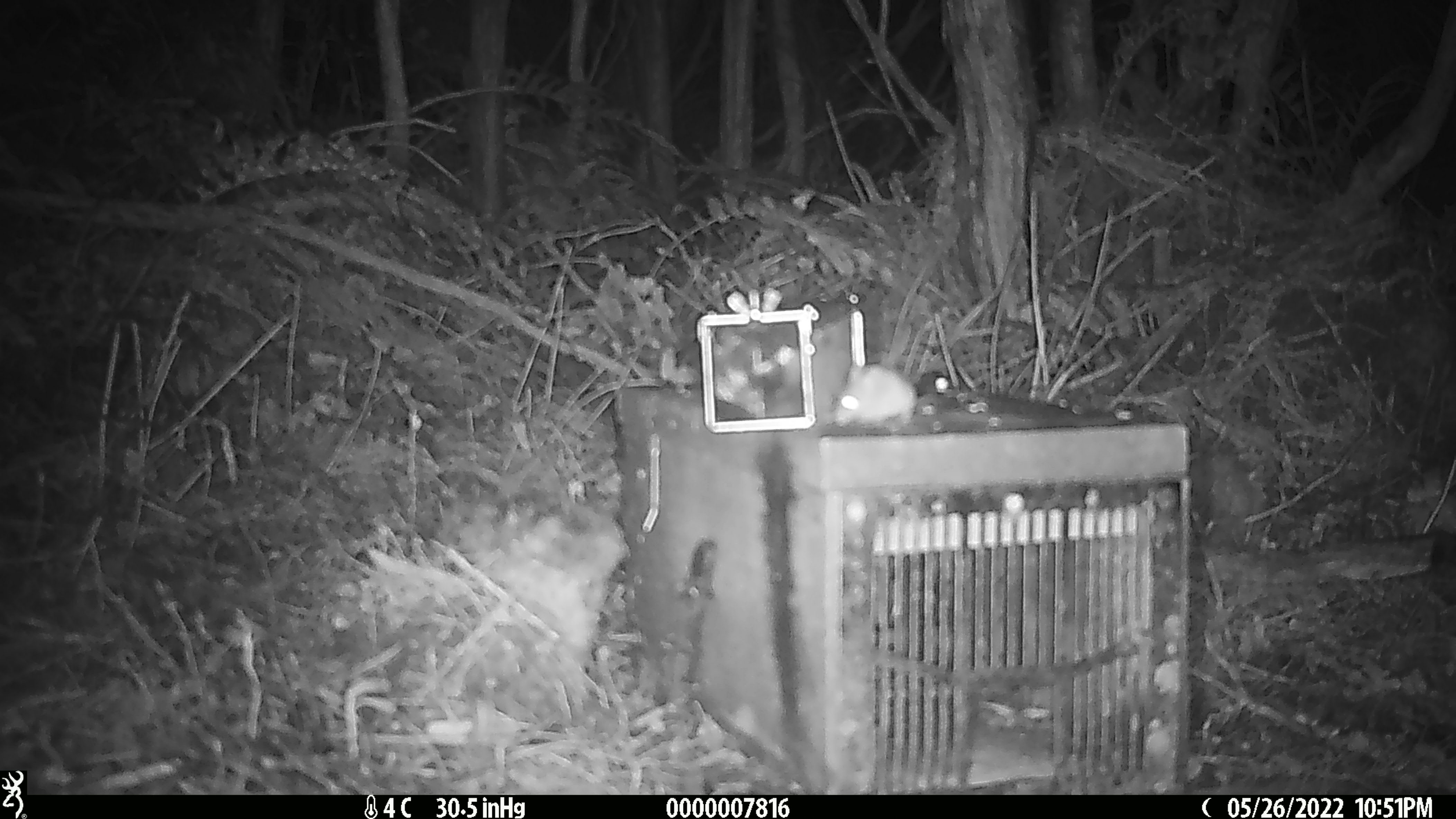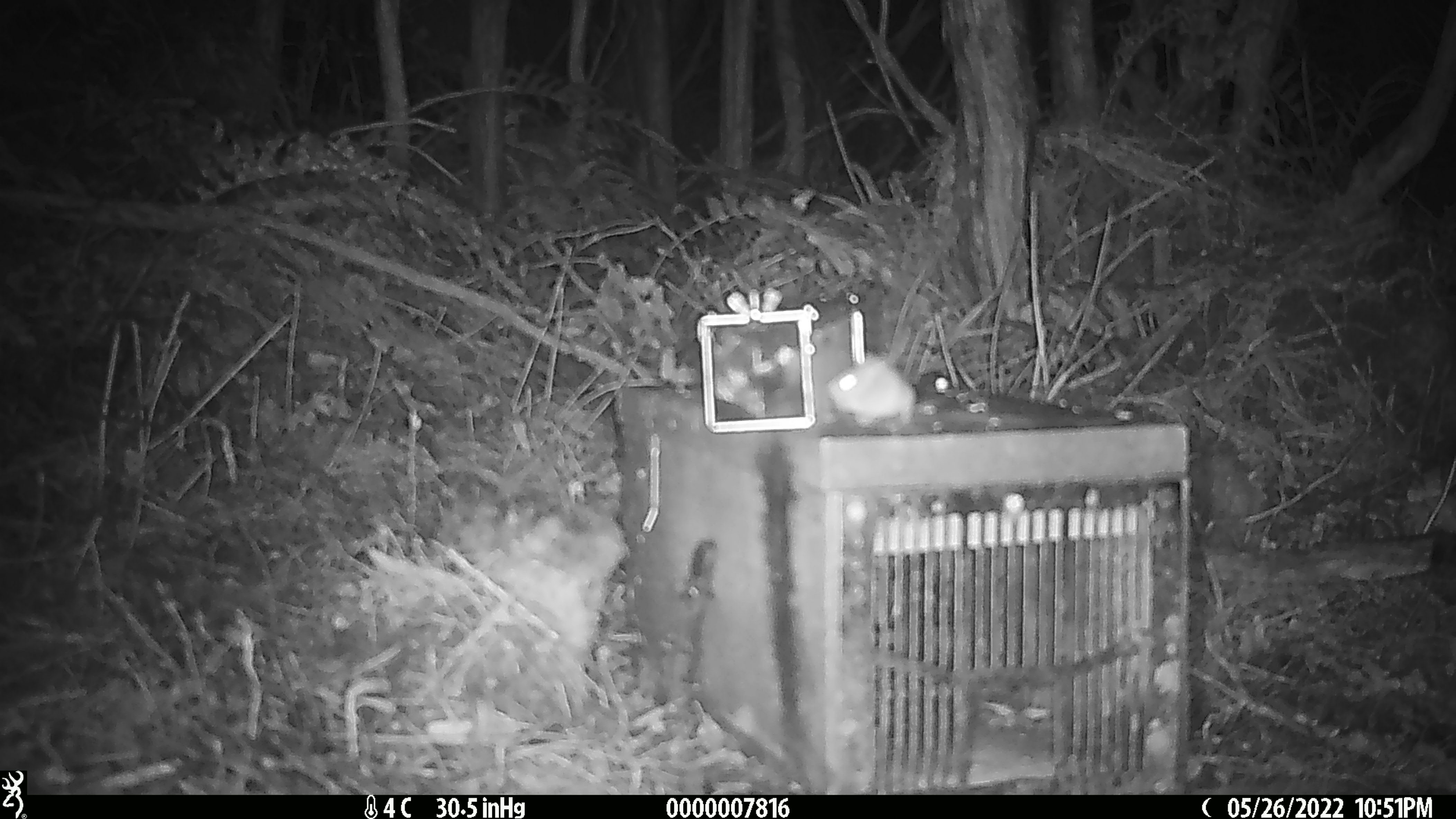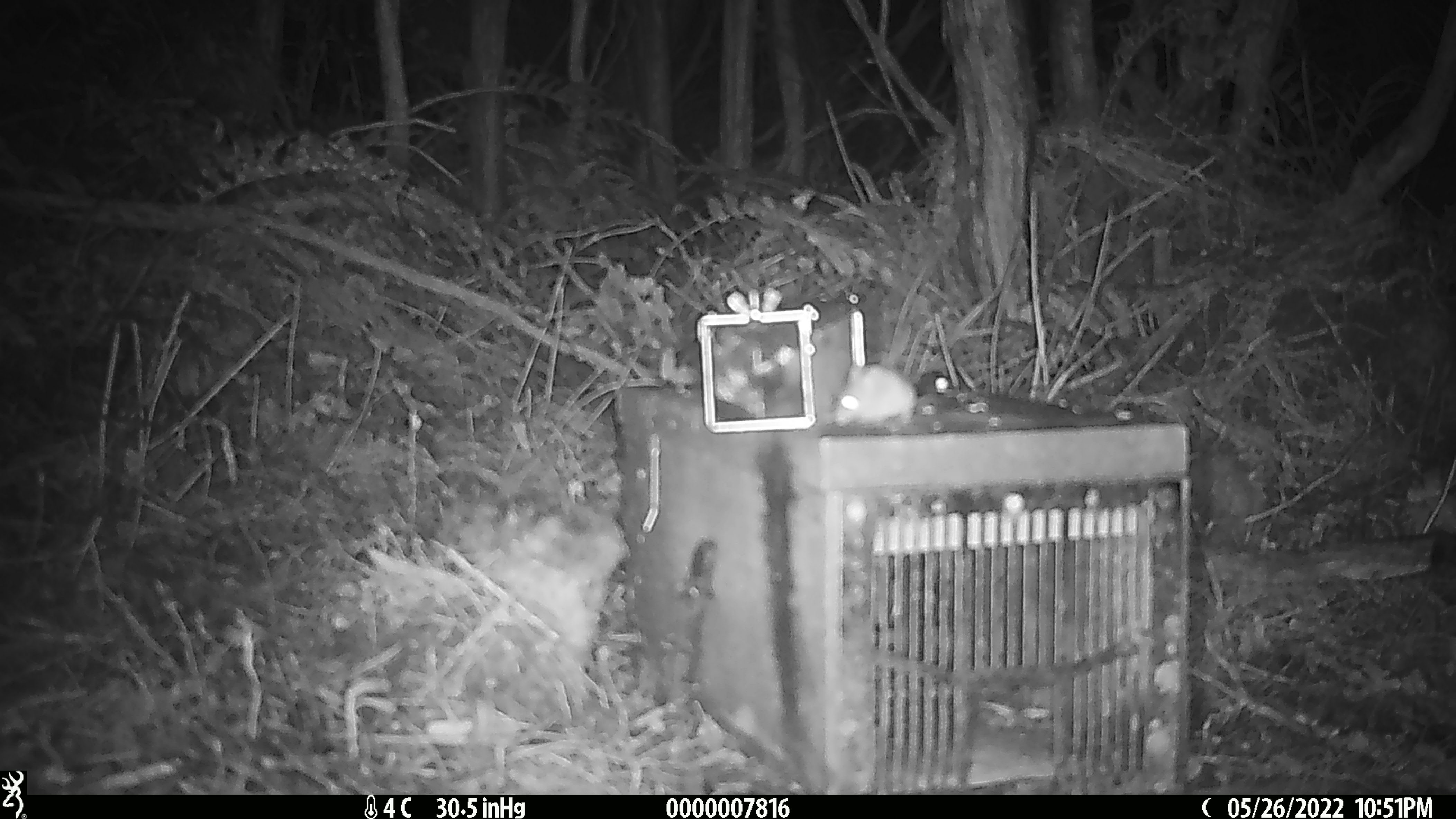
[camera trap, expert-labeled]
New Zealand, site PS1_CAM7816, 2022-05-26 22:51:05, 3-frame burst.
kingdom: Animalia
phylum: Chordata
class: Mammalia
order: Rodentia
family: Muridae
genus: Mus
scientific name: Mus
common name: mouse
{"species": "mouse (Mus)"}